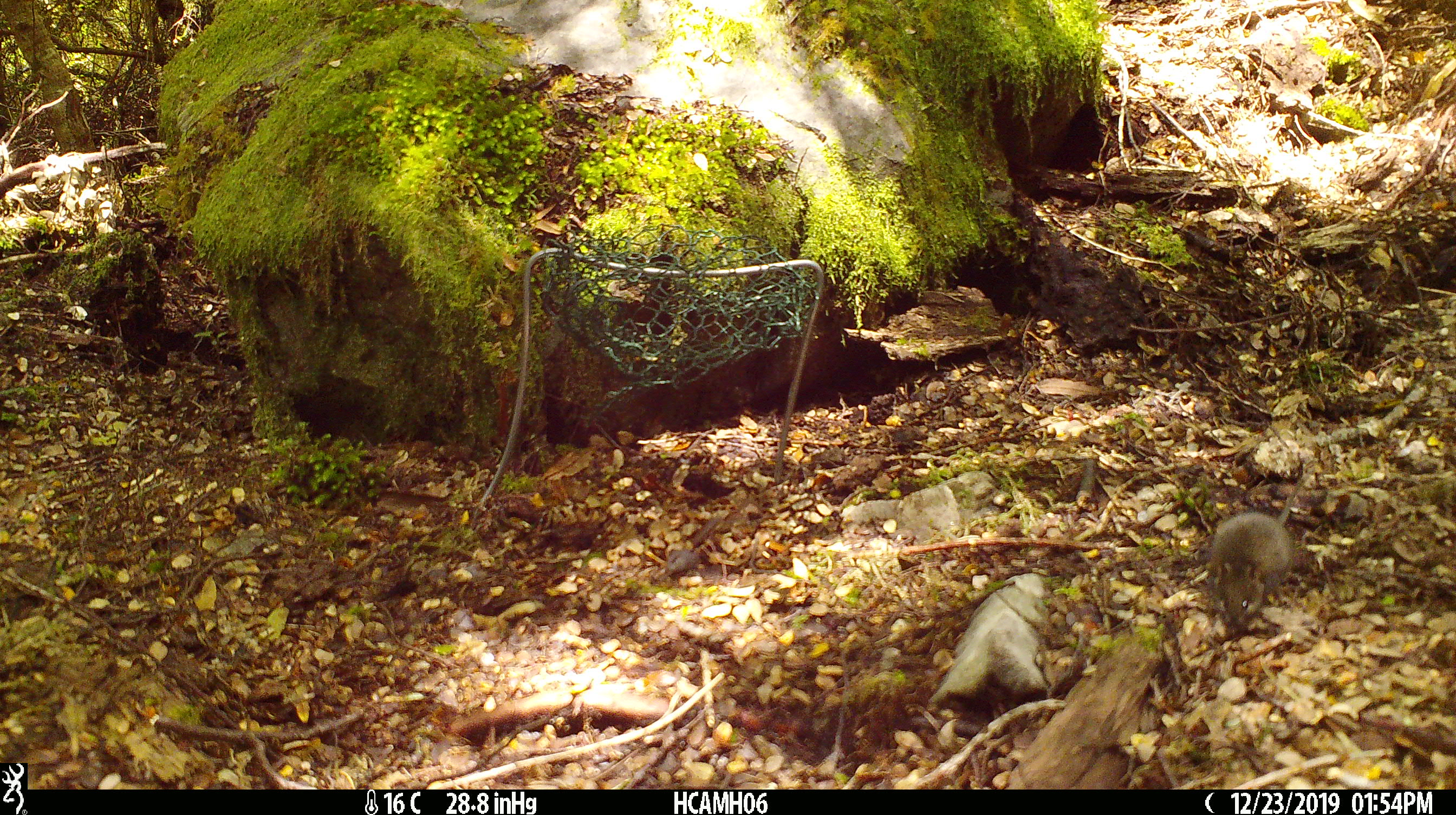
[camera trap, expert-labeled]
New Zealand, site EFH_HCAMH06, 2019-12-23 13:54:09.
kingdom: Animalia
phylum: Chordata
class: Mammalia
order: Rodentia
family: Muridae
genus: Mus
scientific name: Mus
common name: mouse